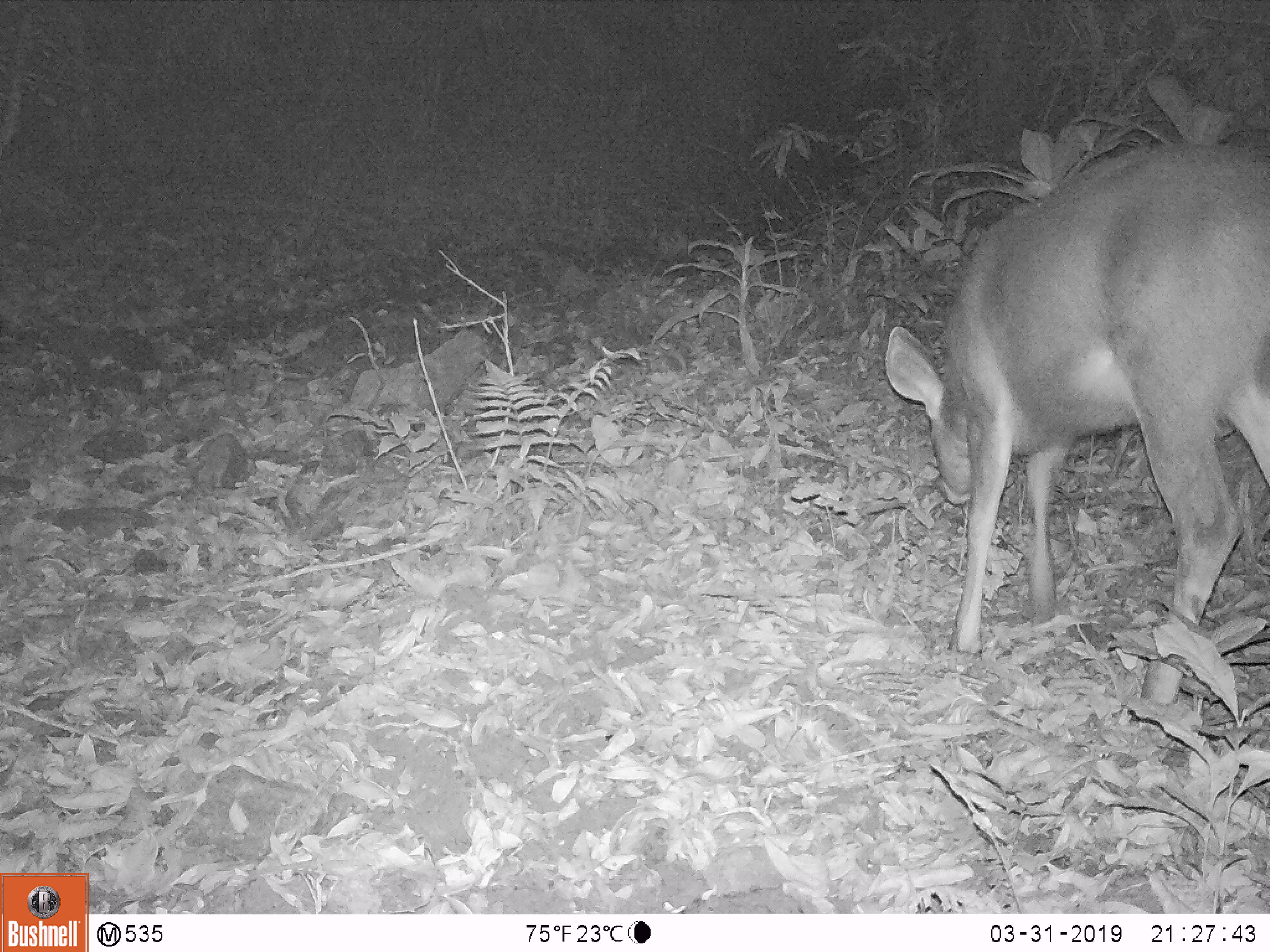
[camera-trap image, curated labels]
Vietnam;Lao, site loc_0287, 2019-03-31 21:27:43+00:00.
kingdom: Animalia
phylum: Chordata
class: Mammalia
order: Artiodactyla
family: Cervidae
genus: Rusa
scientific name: Rusa unicolor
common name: sambar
Sambar (Rusa unicolor). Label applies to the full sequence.